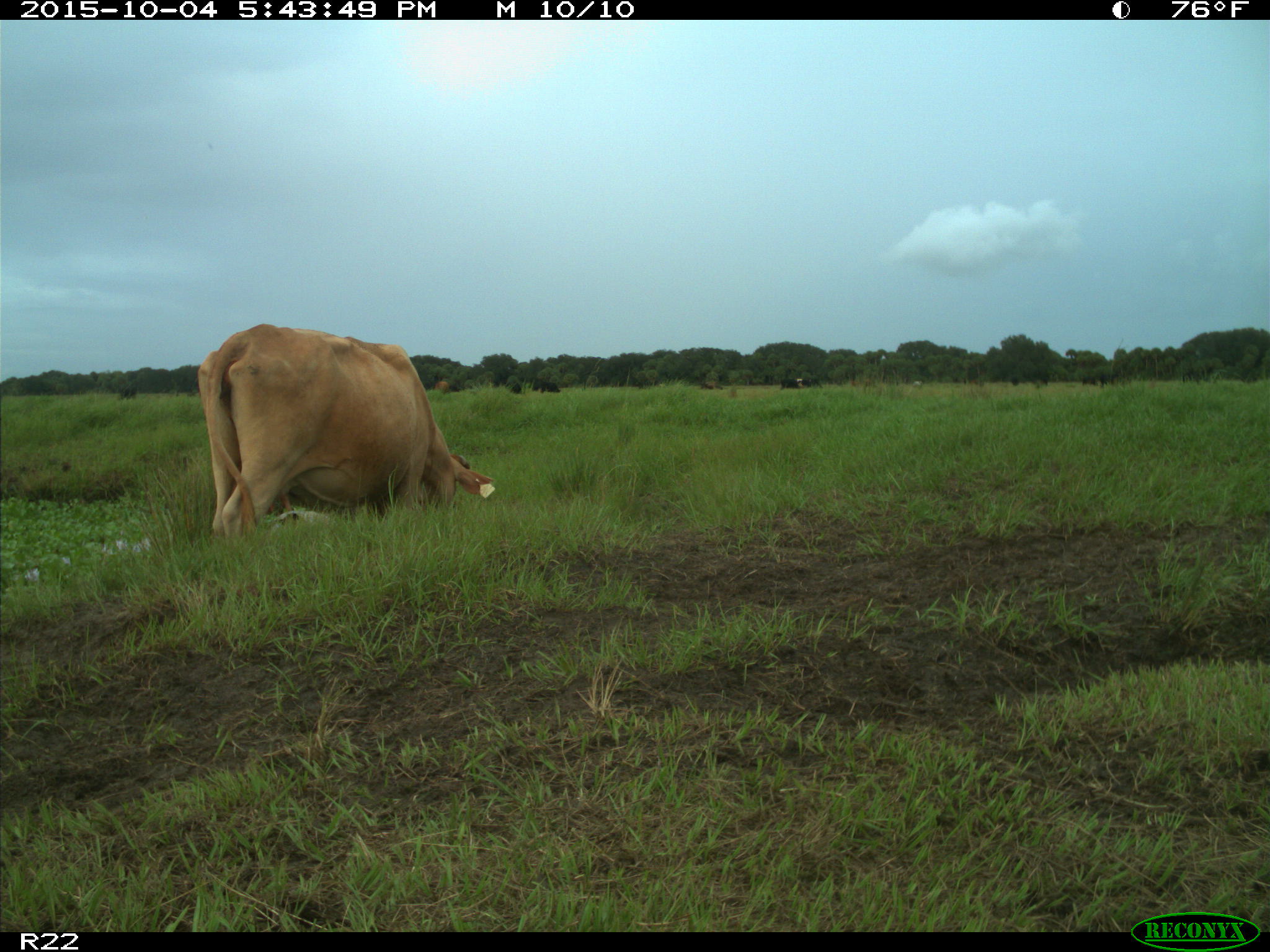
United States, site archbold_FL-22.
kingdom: Animalia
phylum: Chordata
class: Mammalia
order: Artiodactyla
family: Bovidae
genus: Bos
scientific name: Bos taurus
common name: domestic cow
Bos taurus (domestic cow).